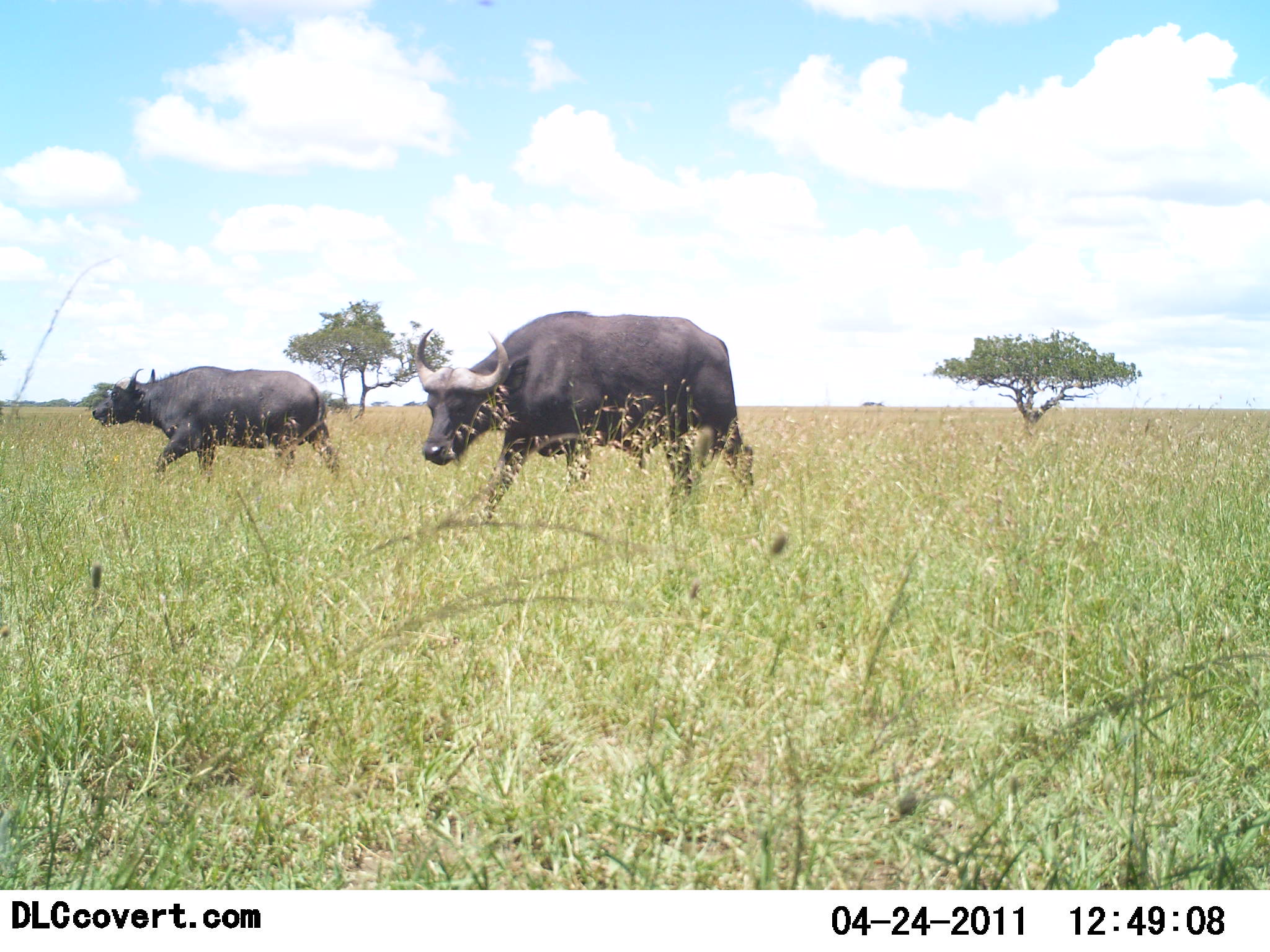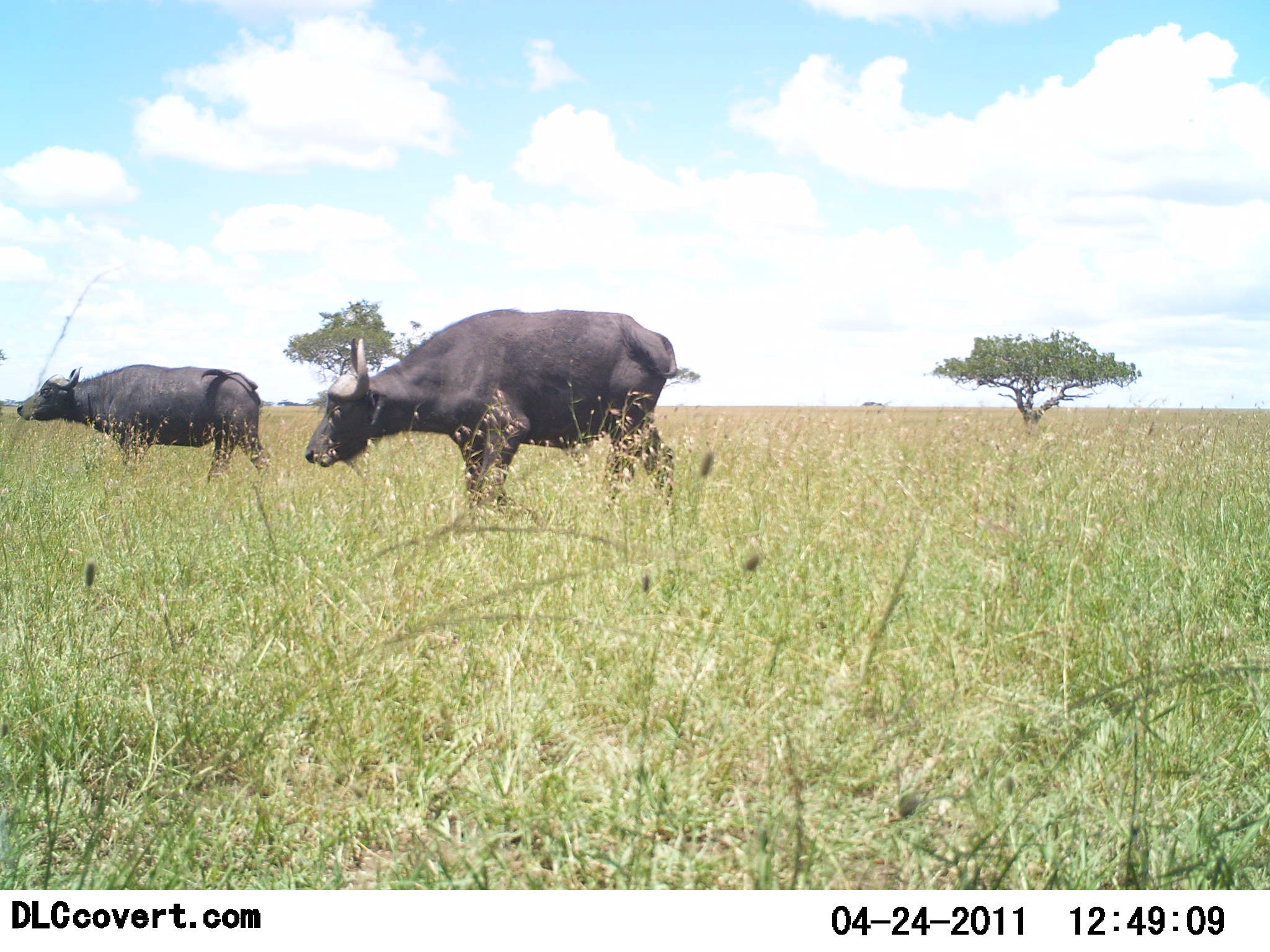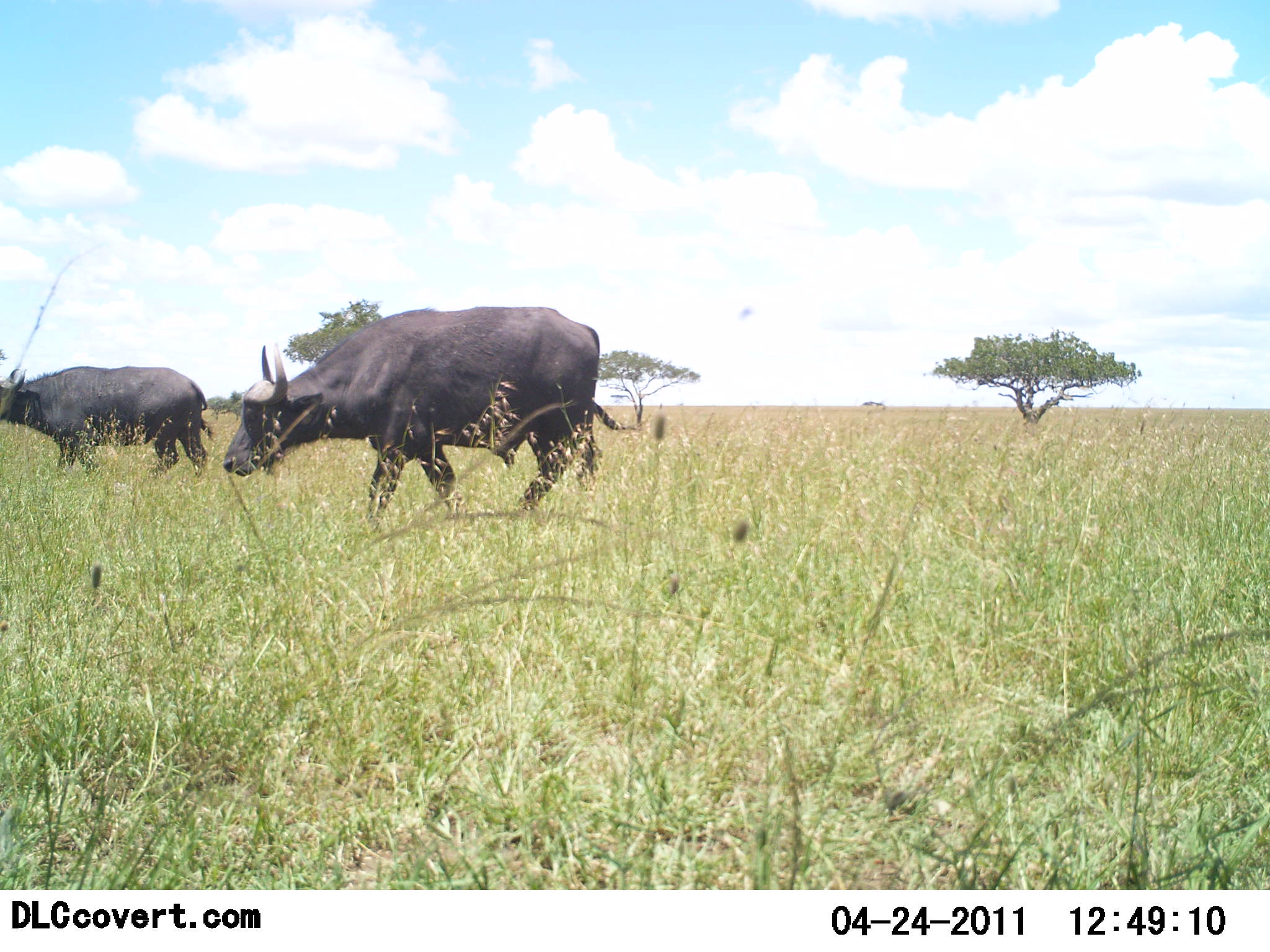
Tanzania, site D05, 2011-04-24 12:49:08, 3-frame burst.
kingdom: Animalia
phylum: Chordata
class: Mammalia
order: Artiodactyla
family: Bovidae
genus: Syncerus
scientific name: Syncerus caffer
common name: cape buffalo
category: buffalo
Buffalo (cape buffalo) (Syncerus caffer), count 2. Behavior (volunteer vote fractions): standing 8%, resting 0%, moving 100%, interacting 0%. Young present (vote fraction): 0%. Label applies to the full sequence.